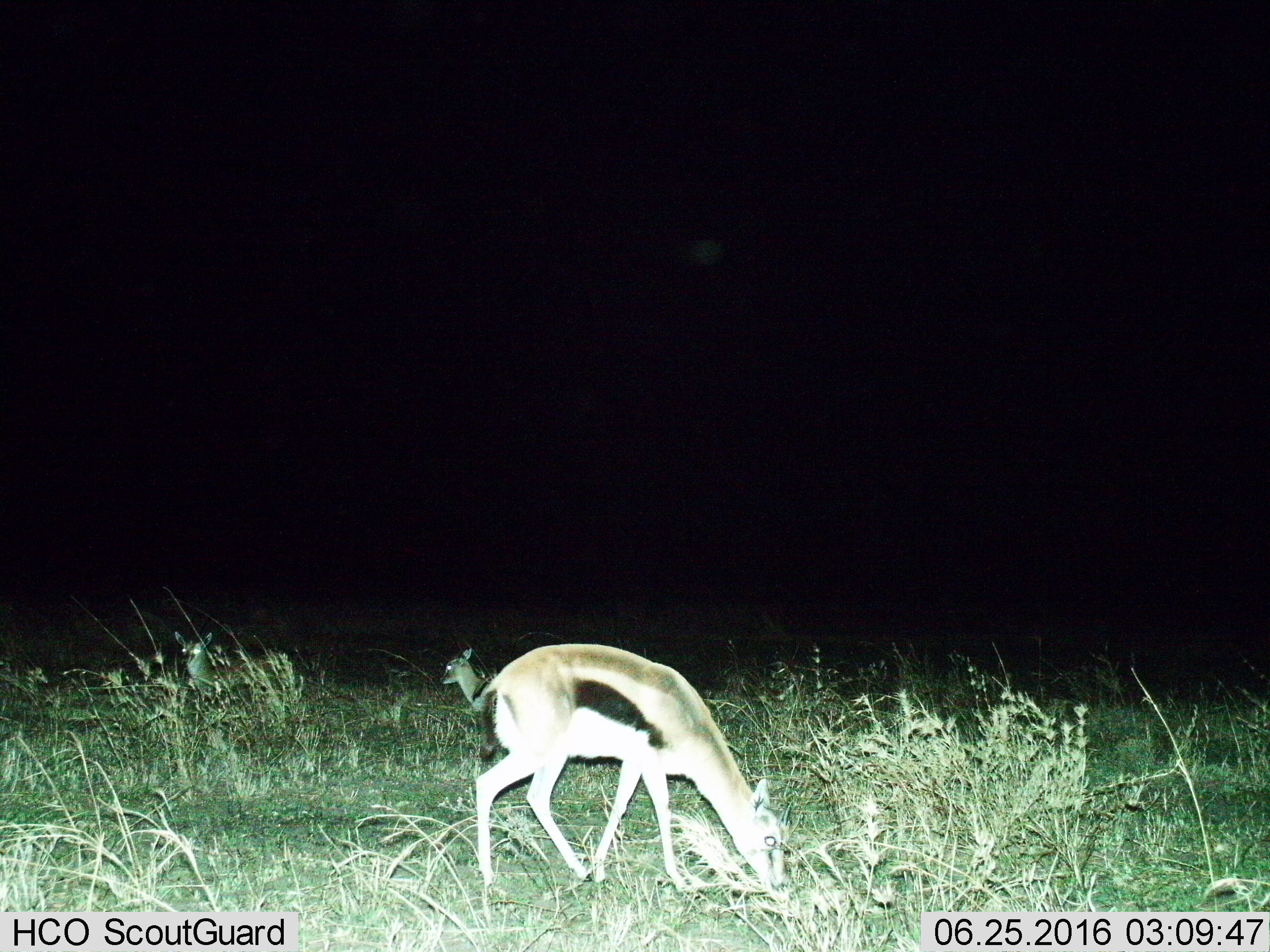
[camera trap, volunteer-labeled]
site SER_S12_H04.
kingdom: Animalia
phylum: Chordata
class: Mammalia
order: Artiodactyla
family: Bovidae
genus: Eudorcas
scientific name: Eudorcas thomsonii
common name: thomson's gazelle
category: gazellethomsons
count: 2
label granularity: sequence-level